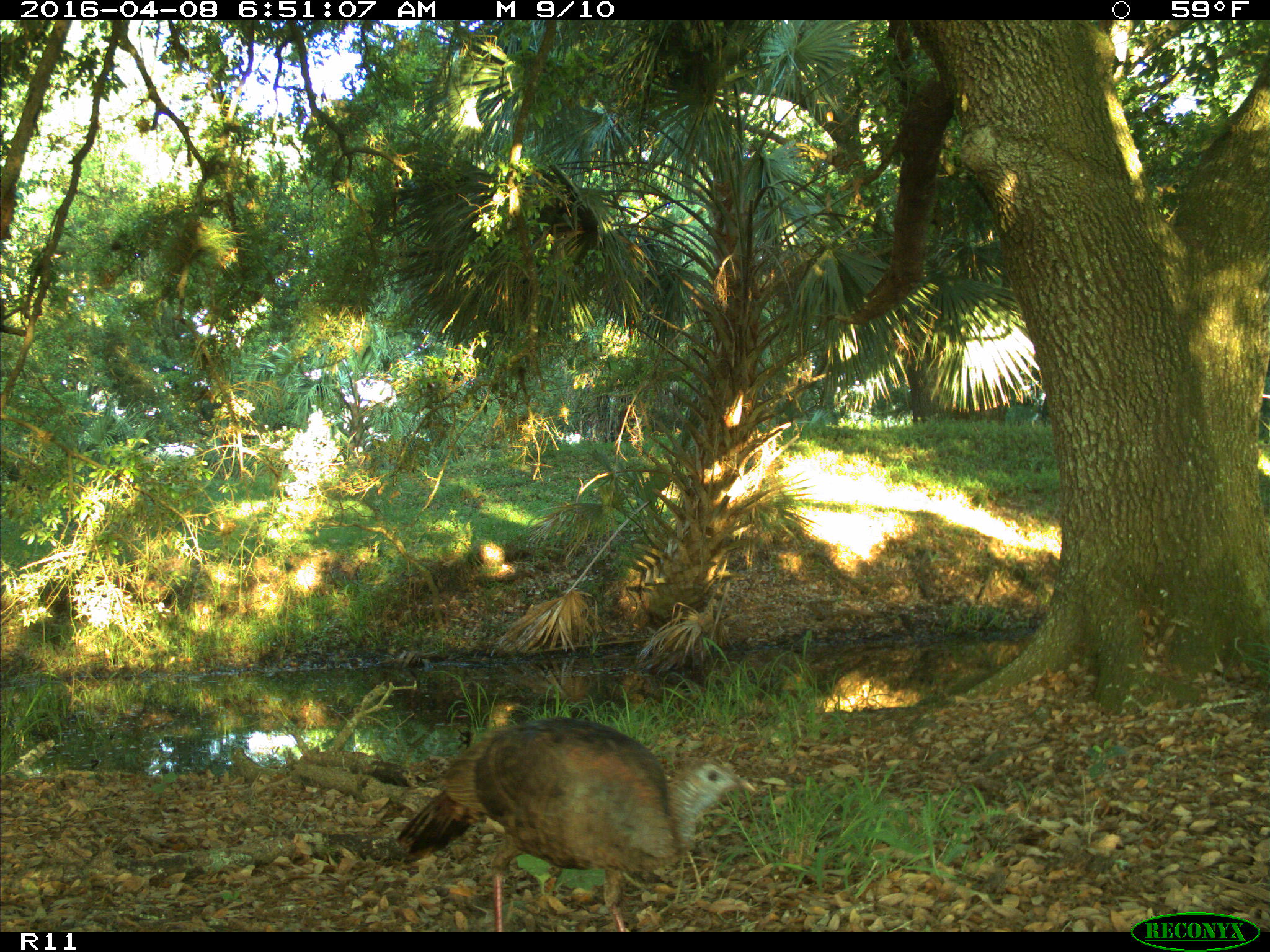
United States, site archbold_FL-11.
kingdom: Animalia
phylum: Chordata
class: Aves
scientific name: Aves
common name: birds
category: unidentified bird